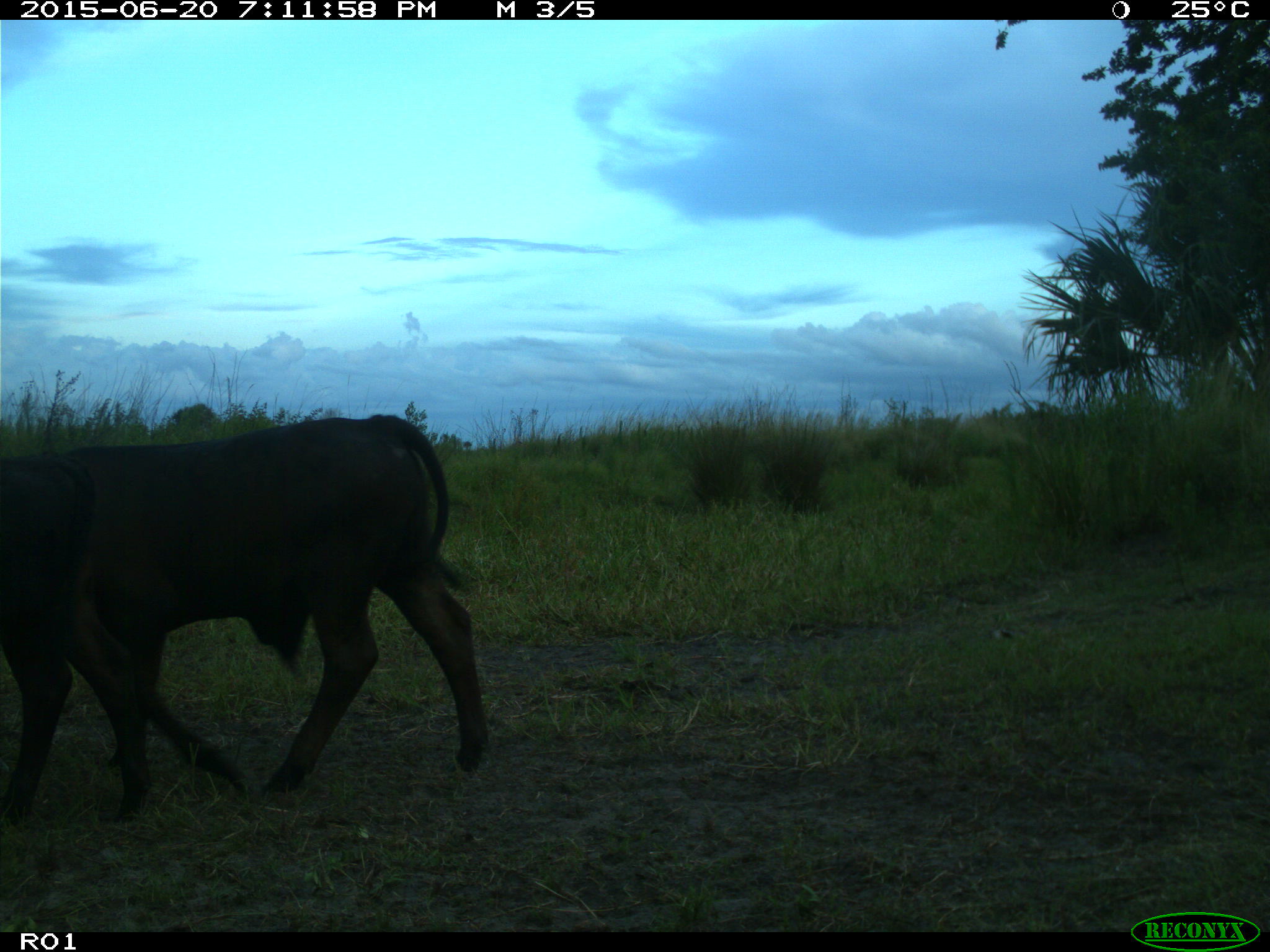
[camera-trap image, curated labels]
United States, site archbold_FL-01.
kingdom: Animalia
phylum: Chordata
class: Mammalia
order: Artiodactyla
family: Bovidae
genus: Bos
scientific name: Bos taurus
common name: domestic cow